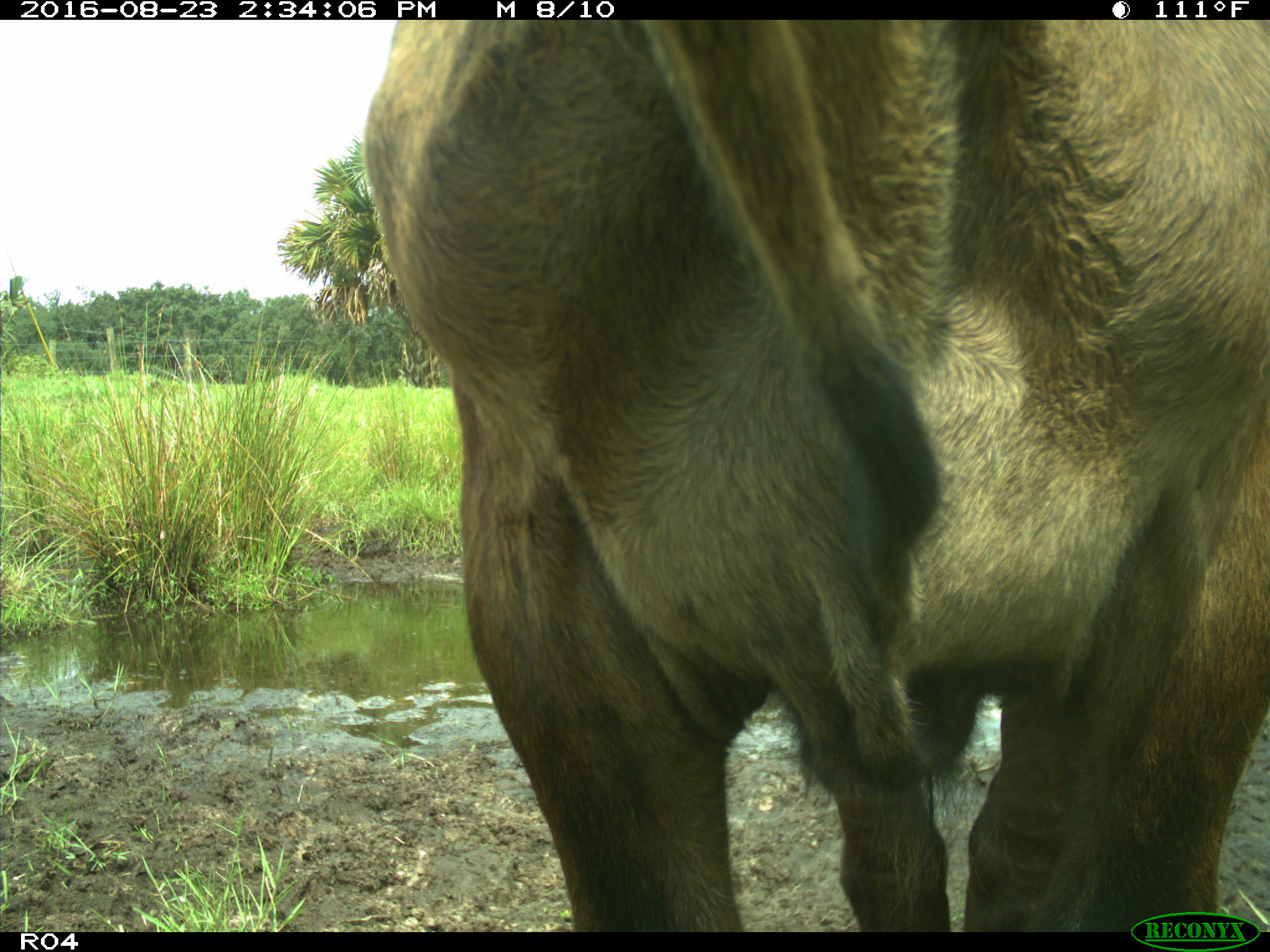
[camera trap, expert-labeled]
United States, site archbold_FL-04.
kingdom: Animalia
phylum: Chordata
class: Mammalia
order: Artiodactyla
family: Bovidae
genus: Bos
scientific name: Bos taurus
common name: domestic cow